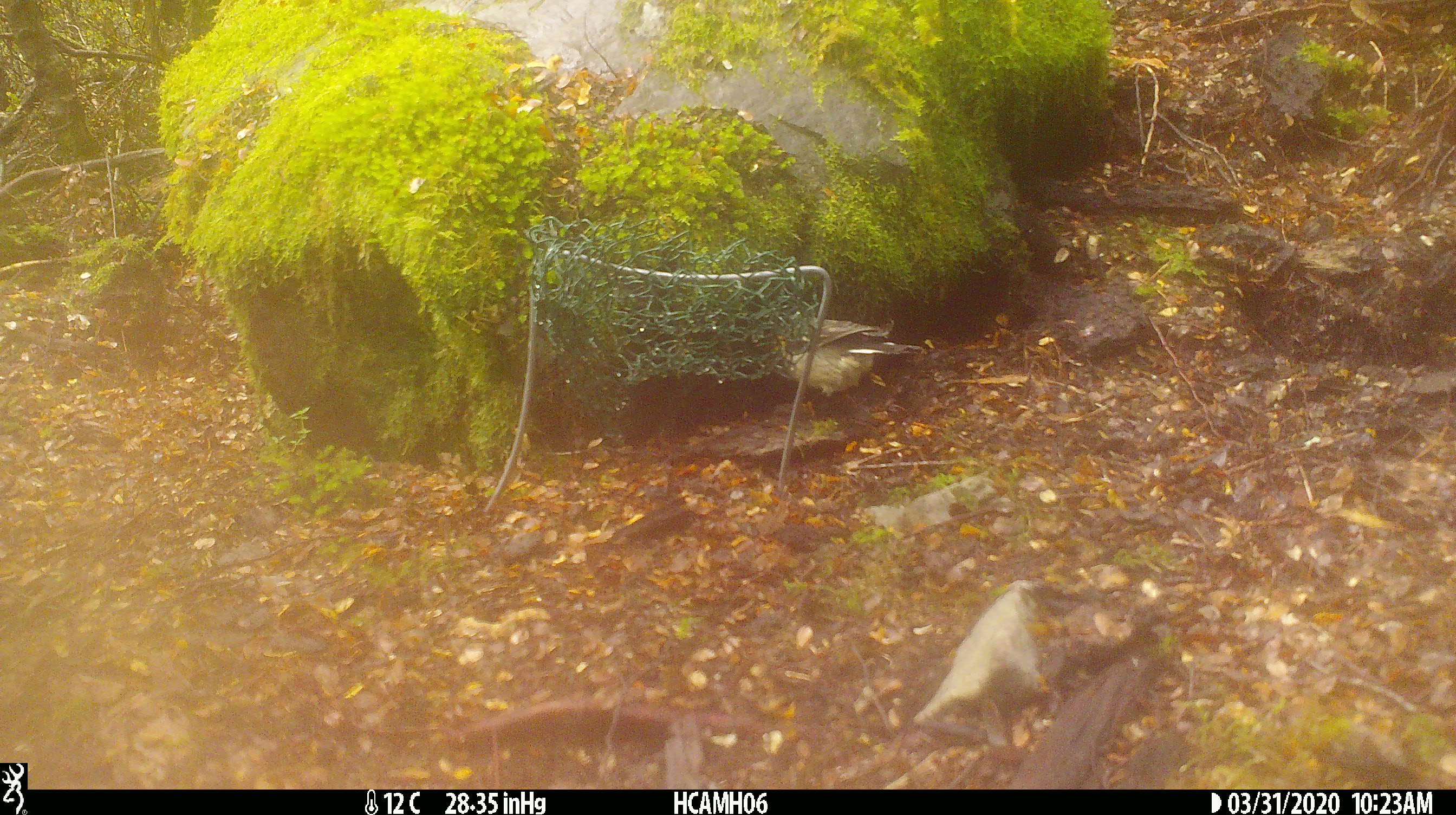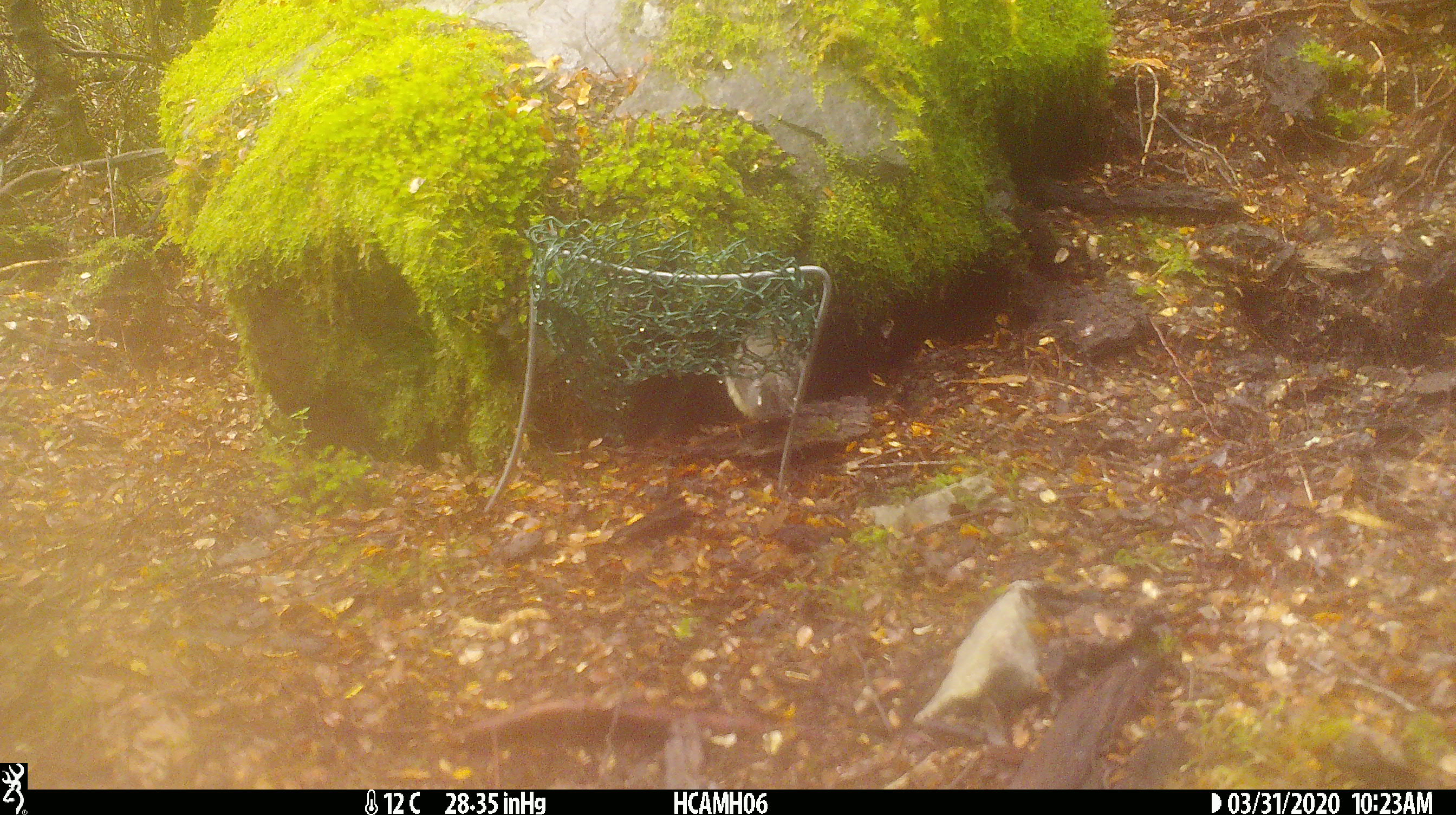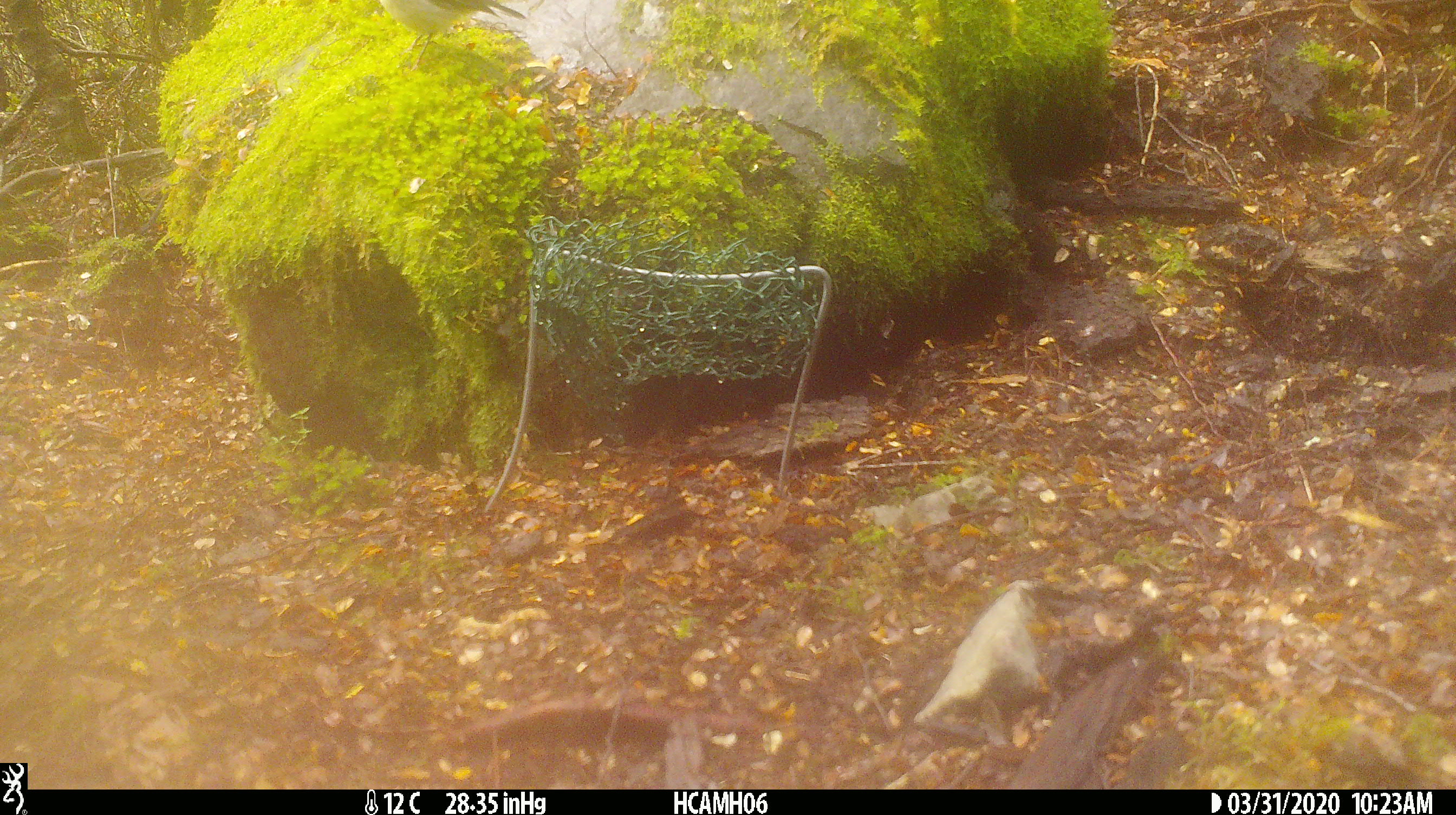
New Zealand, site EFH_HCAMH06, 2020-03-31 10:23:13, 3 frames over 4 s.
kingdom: Animalia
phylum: Chordata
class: Aves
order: Passeriformes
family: Petroicidae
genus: Petroica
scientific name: Petroica macrocephala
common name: tomtit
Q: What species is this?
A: Tomtit (Petroica macrocephala).